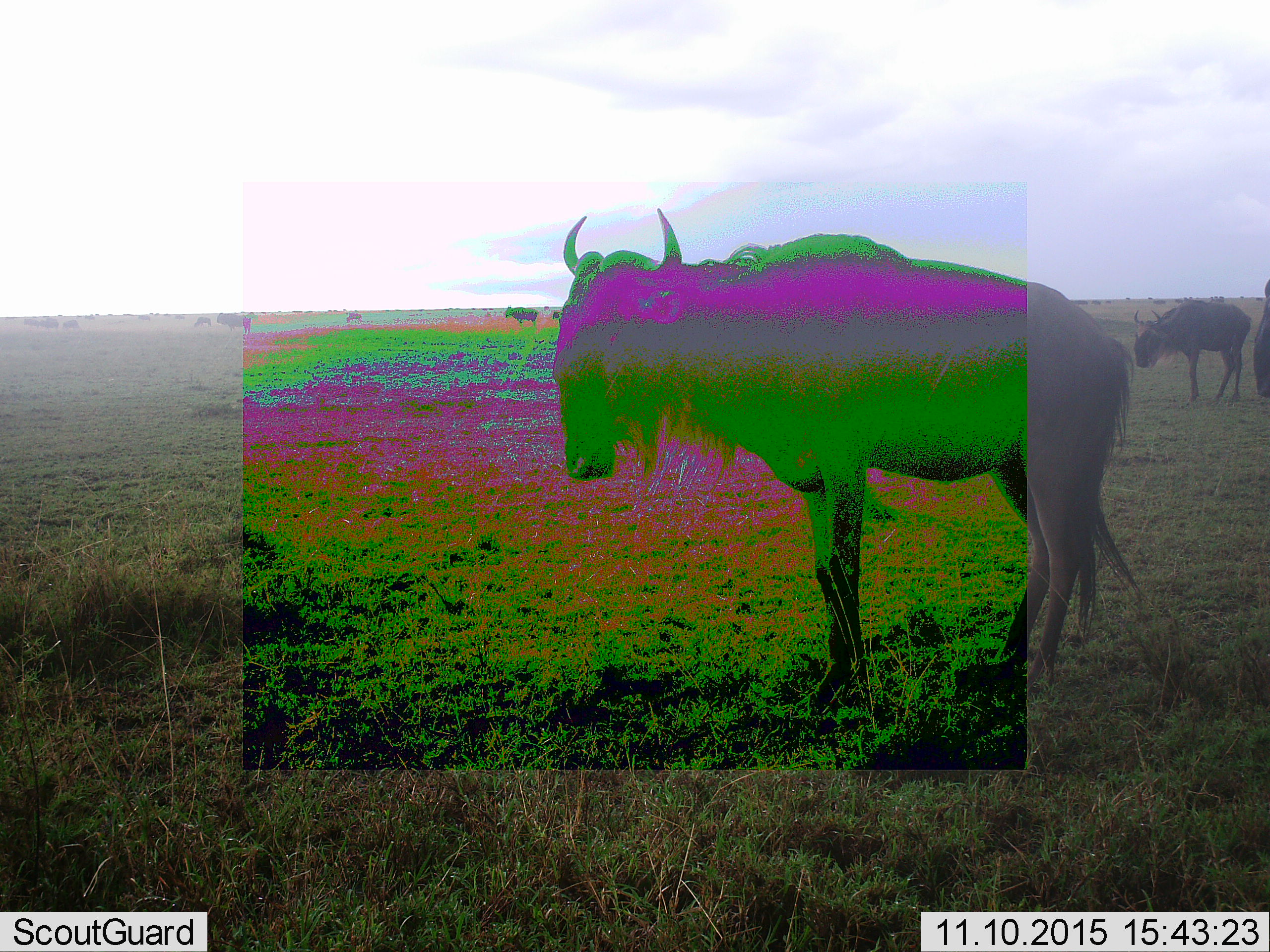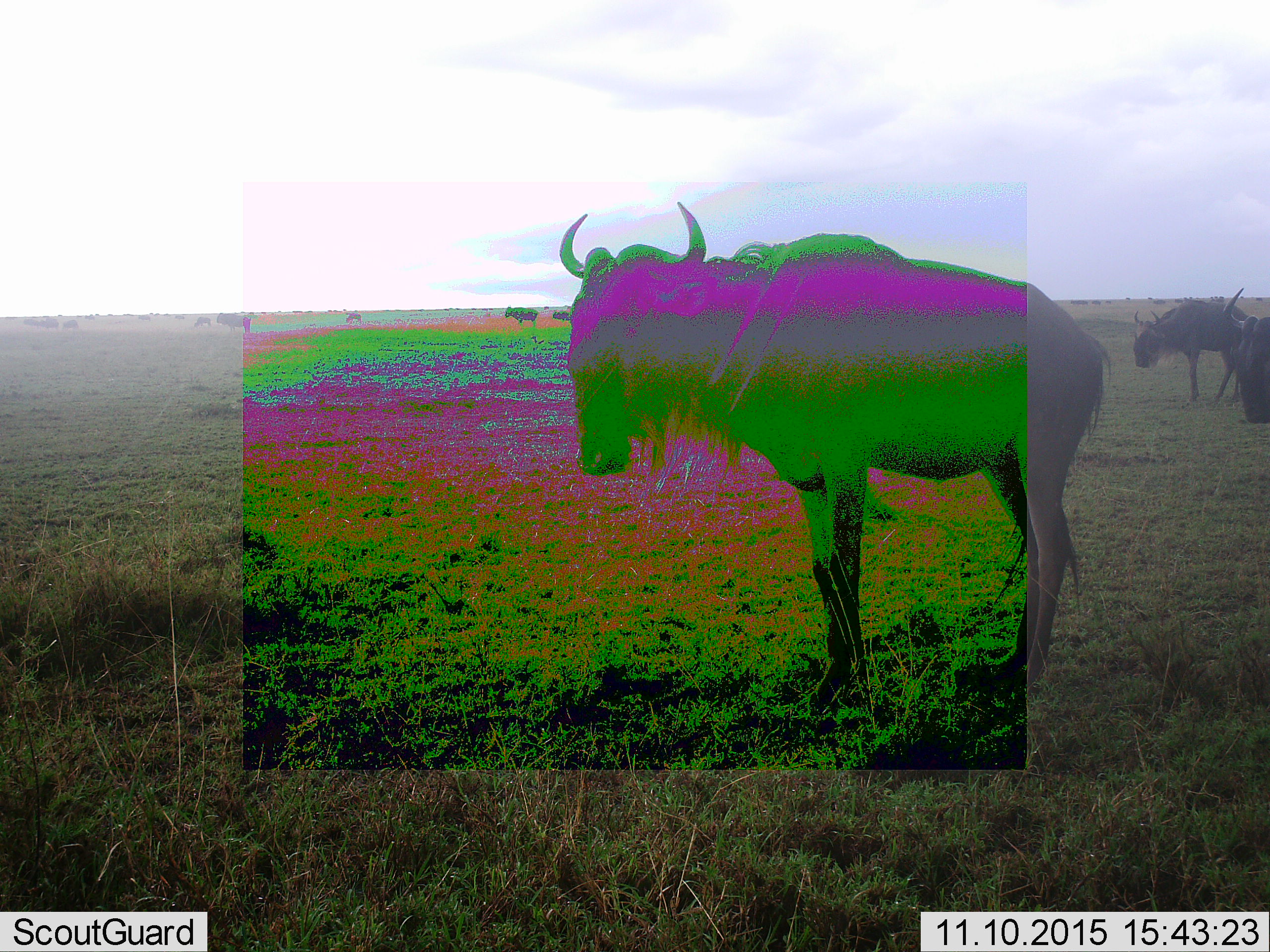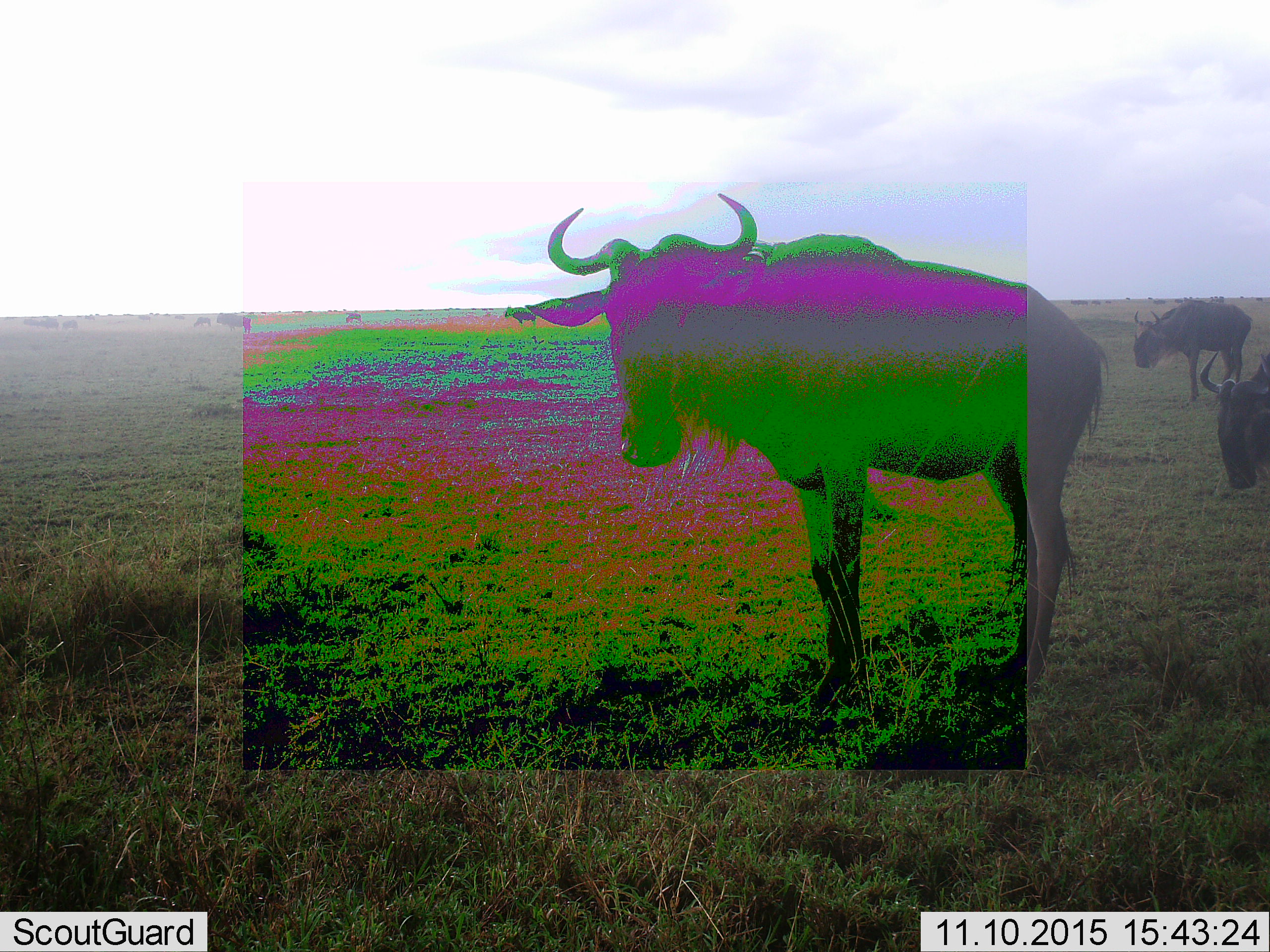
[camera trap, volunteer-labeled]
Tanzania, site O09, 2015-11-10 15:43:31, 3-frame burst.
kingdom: Animalia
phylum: Chordata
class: Mammalia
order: Artiodactyla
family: Bovidae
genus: Connochaetes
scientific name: Connochaetes taurinus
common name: blue wildebeest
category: wildebeest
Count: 11-50.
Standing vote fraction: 88%.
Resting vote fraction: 0%.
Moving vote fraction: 75%.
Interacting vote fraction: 0%.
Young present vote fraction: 0%.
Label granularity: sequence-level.